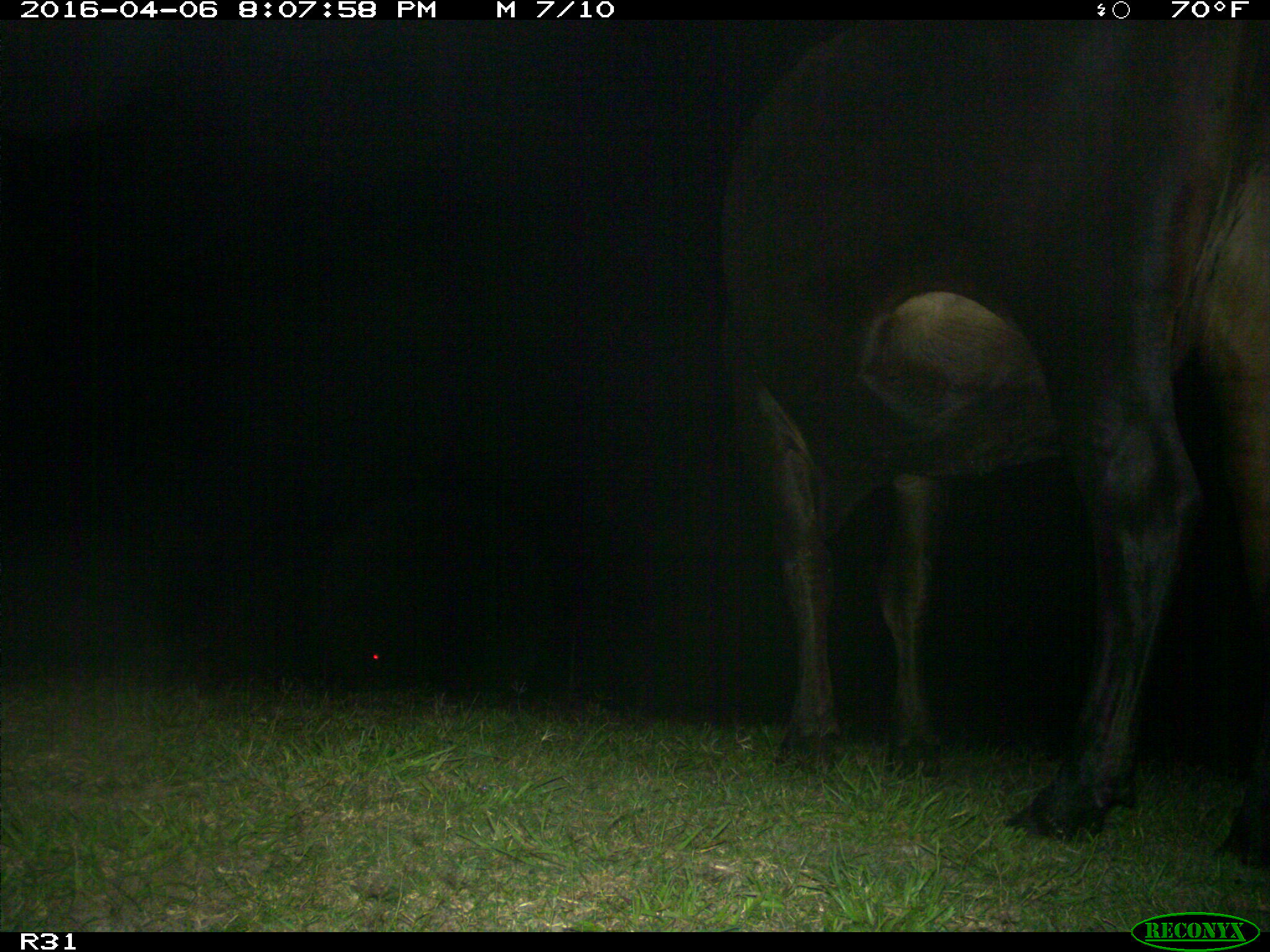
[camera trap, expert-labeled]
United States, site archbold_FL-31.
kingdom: Animalia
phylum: Chordata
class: Mammalia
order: Artiodactyla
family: Bovidae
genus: Bos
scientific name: Bos taurus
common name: domestic cow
Bos taurus (domestic cow).